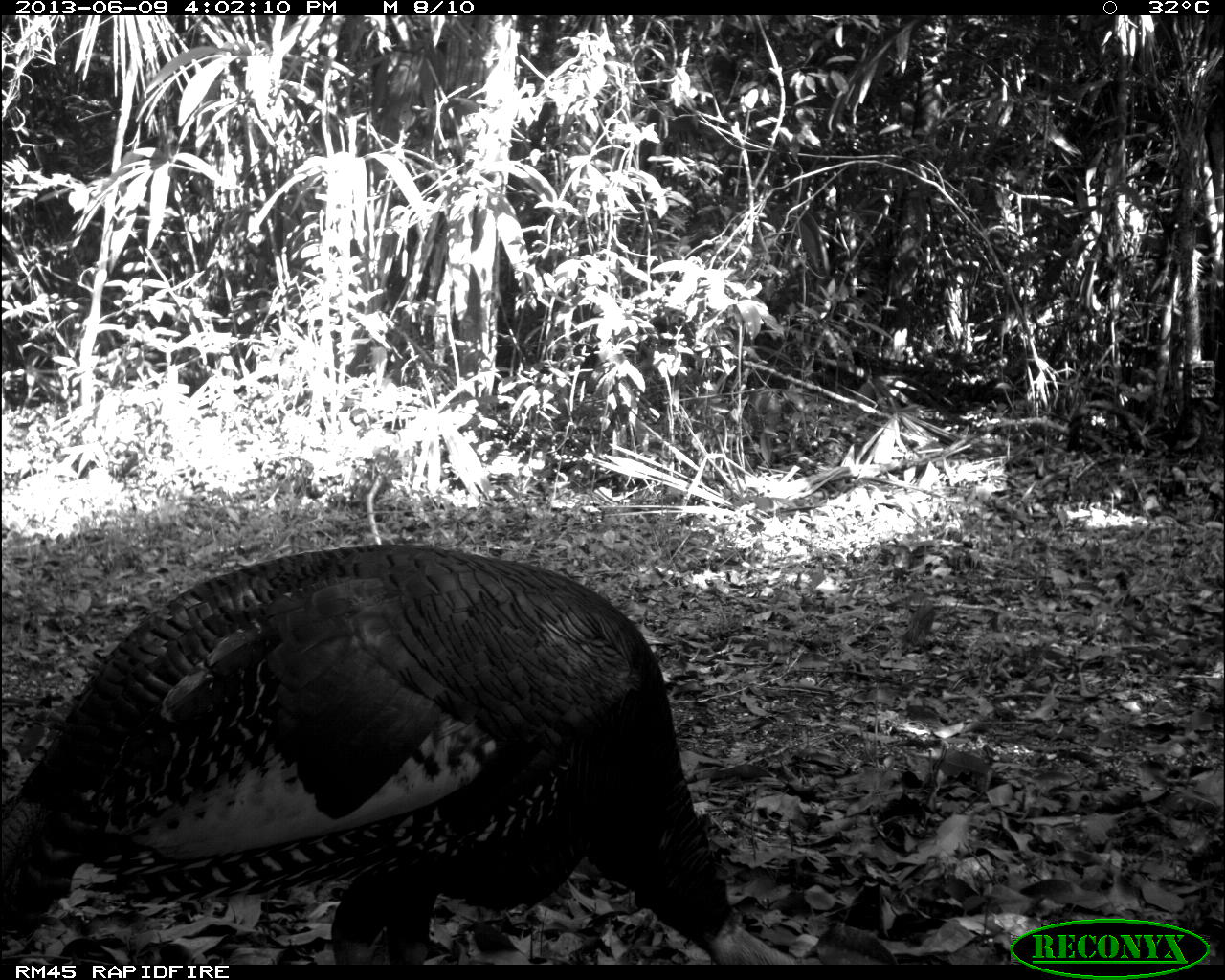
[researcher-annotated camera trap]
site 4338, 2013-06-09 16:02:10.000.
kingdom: Animalia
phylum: Chordata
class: Aves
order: Galliformes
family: Phasianidae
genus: Meleagris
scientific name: Meleagris ocellata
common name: ocellated turkey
Meleagris ocellata (ocellated turkey), count 1, sex male.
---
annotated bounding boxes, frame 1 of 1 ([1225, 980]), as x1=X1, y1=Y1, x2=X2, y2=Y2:
meleagris ocellata: x1=0, y1=543, x2=794, y2=961